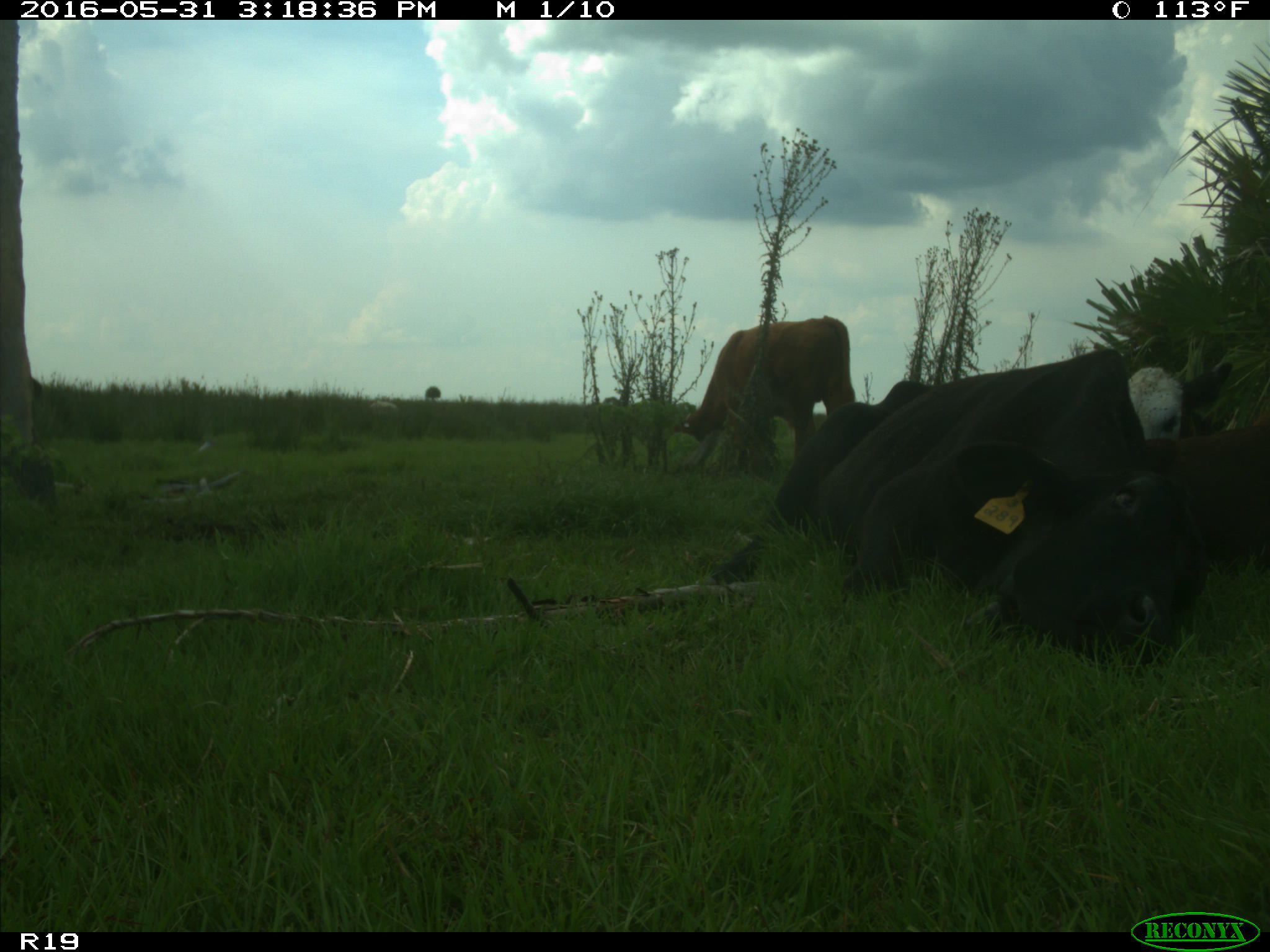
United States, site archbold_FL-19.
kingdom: Animalia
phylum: Chordata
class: Mammalia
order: Artiodactyla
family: Bovidae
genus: Bos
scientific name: Bos taurus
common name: domestic cow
Bos taurus (domestic cow).